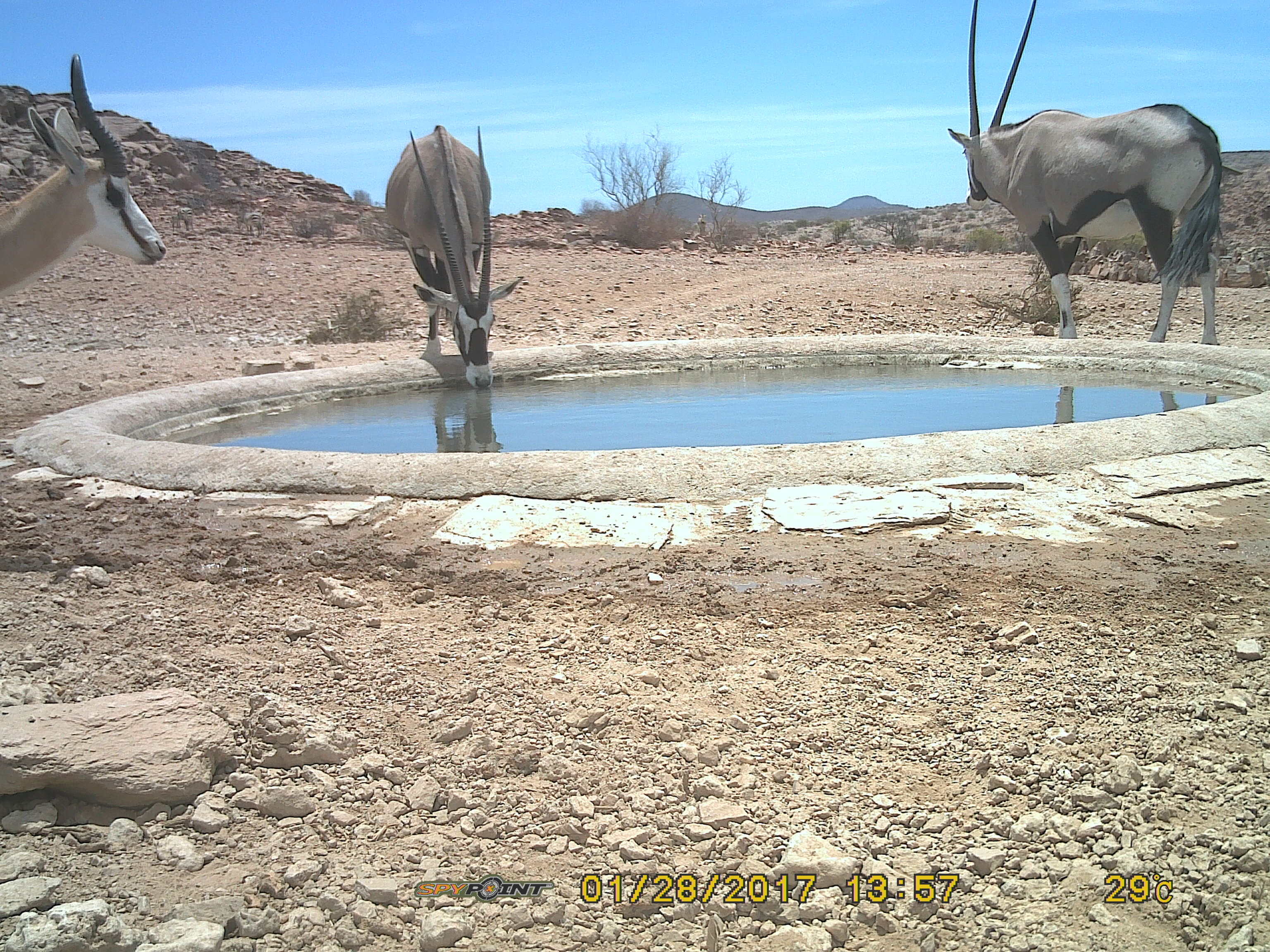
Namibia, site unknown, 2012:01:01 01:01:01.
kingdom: Animalia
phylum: Chordata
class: Mammalia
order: Artiodactyla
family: Bovidae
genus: Oryx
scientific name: Oryx gazella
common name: gemsbok